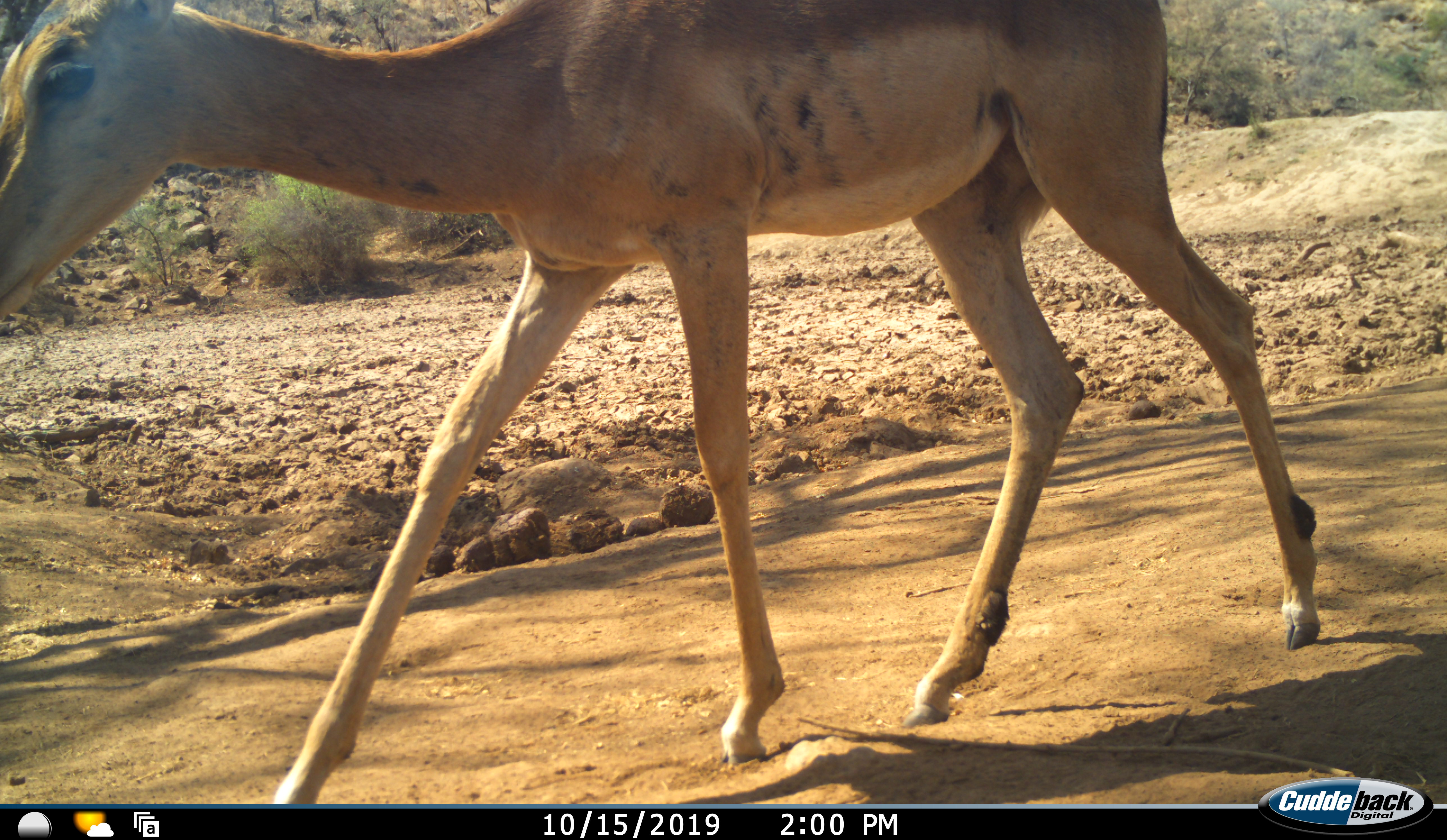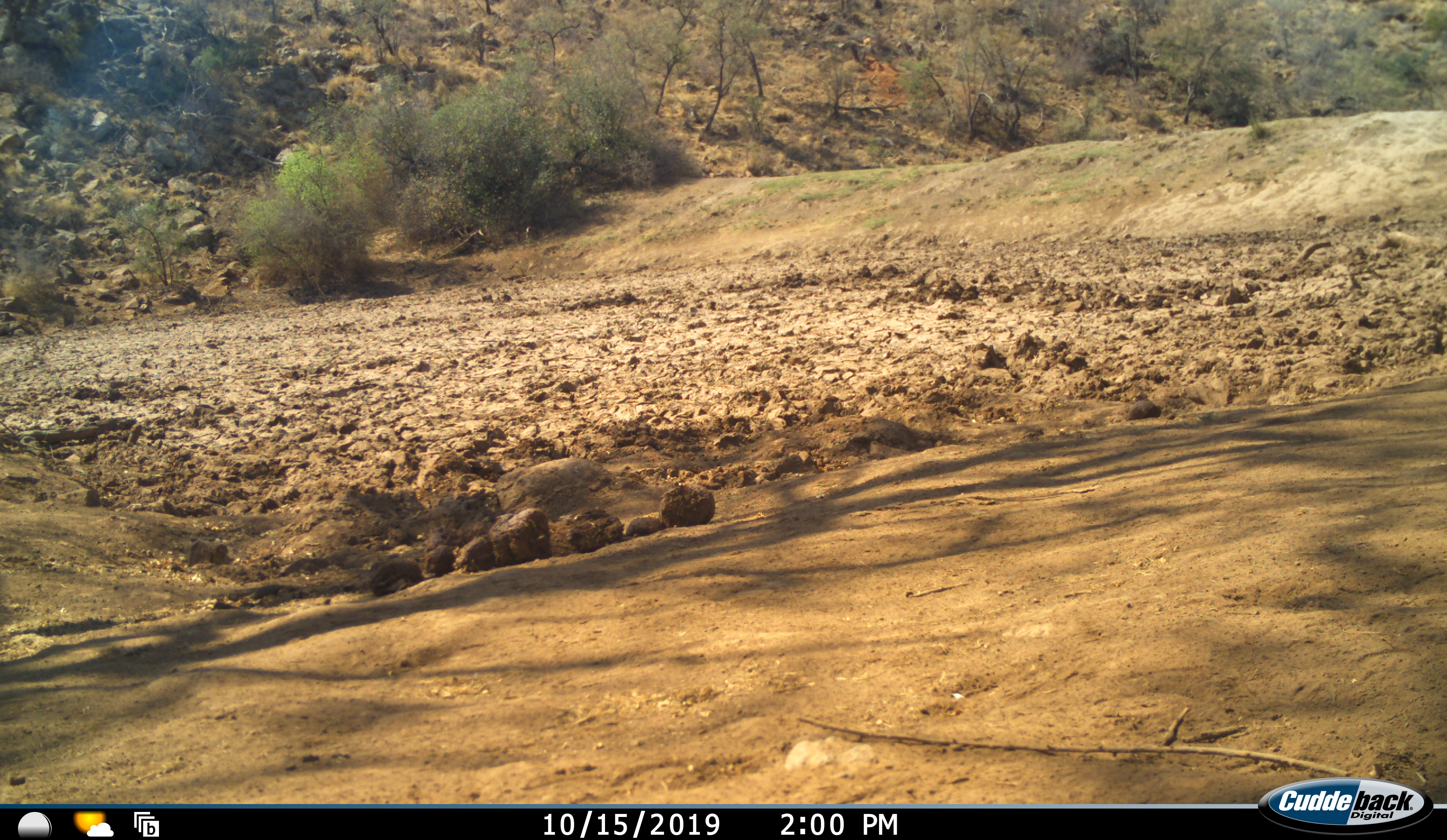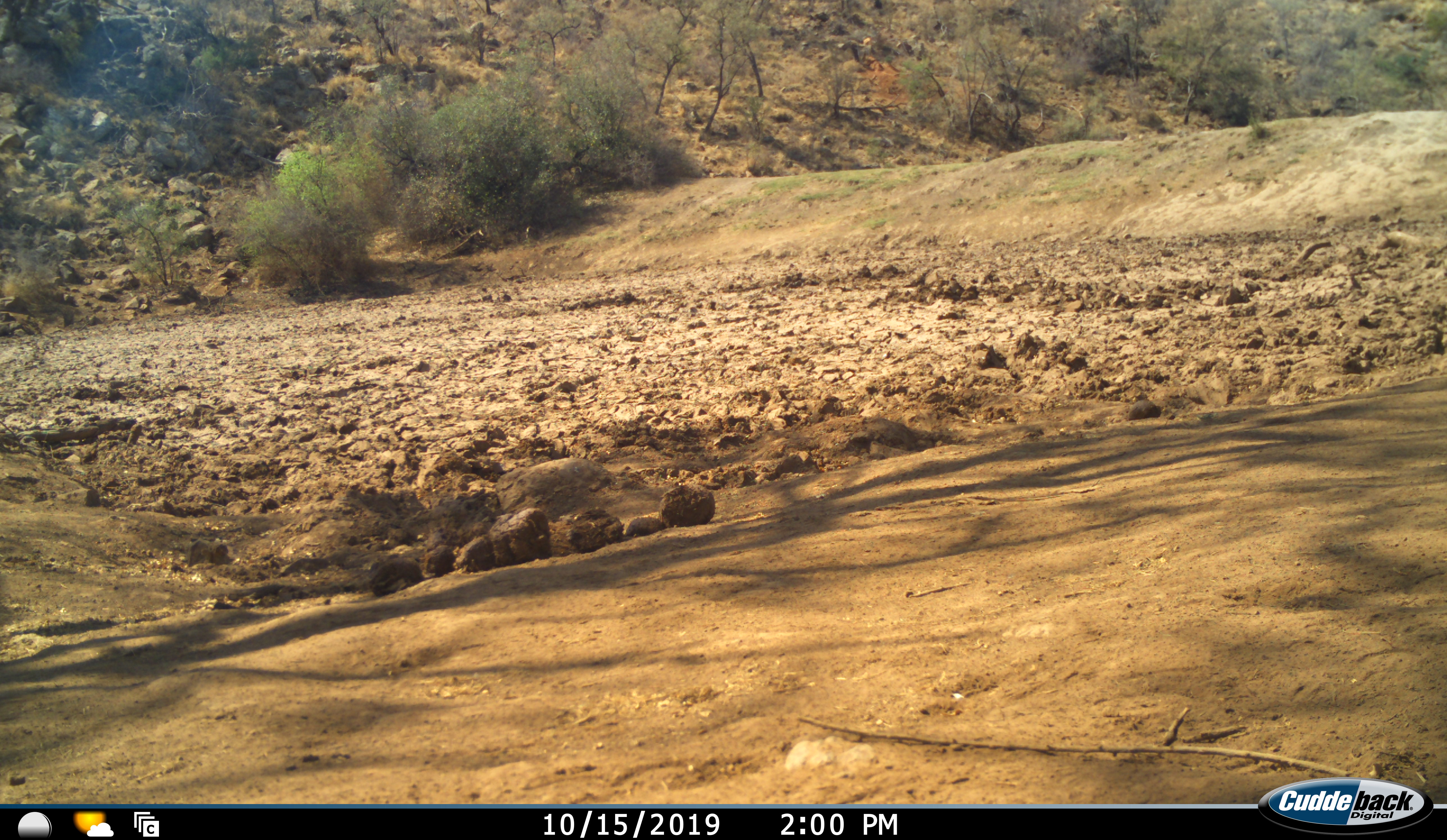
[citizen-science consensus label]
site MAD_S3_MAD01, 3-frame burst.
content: unidentified animal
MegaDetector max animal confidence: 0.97